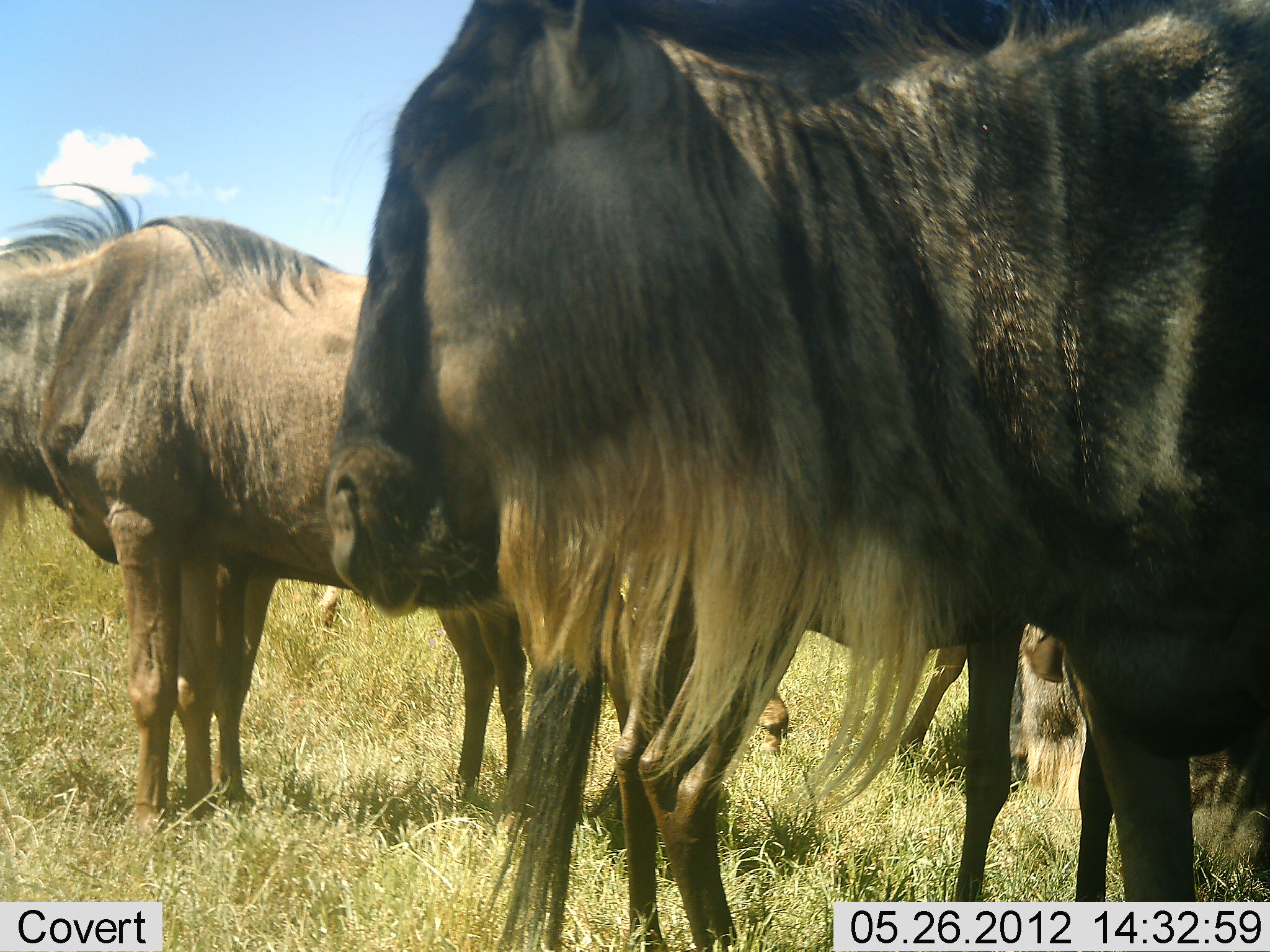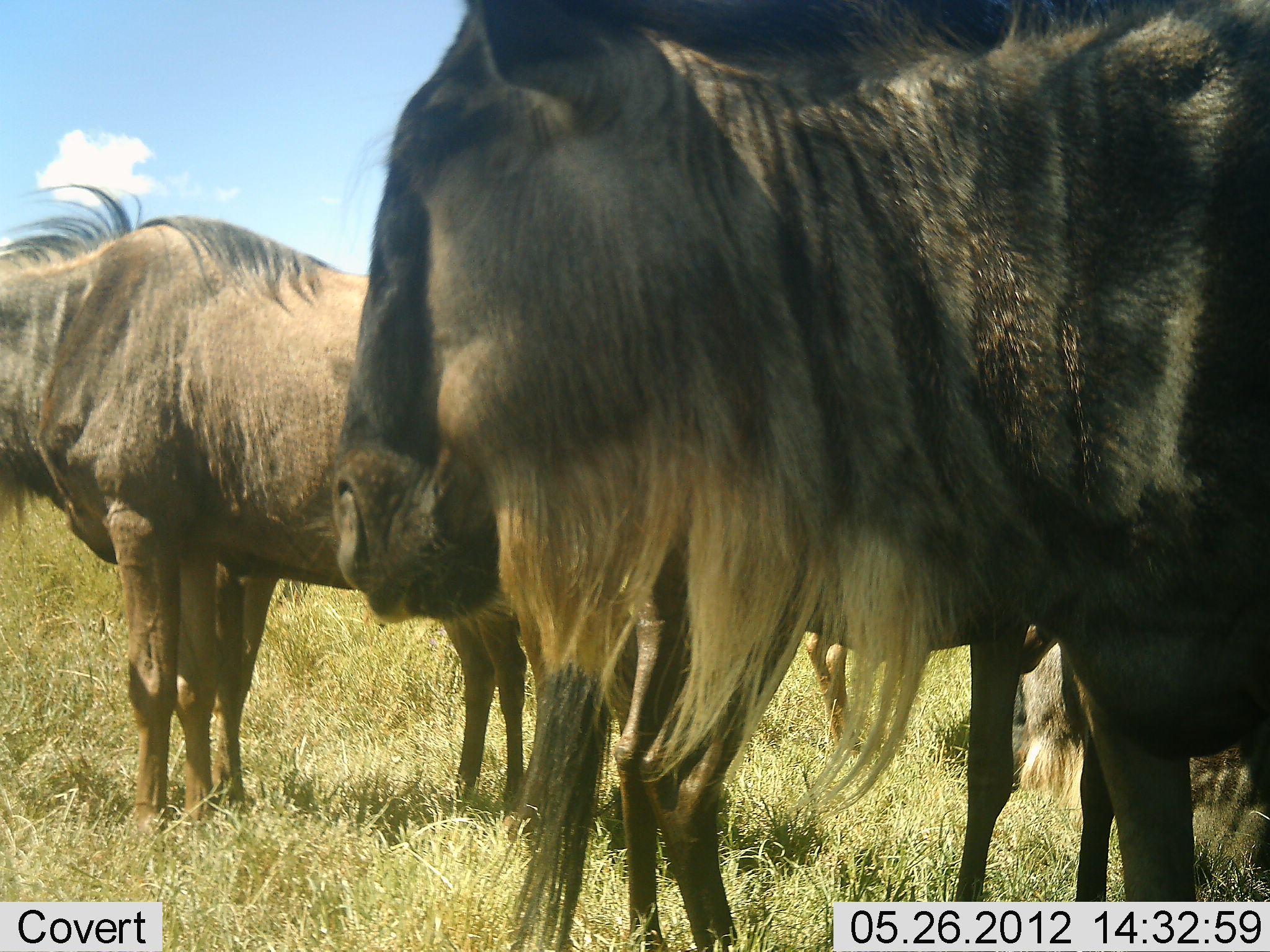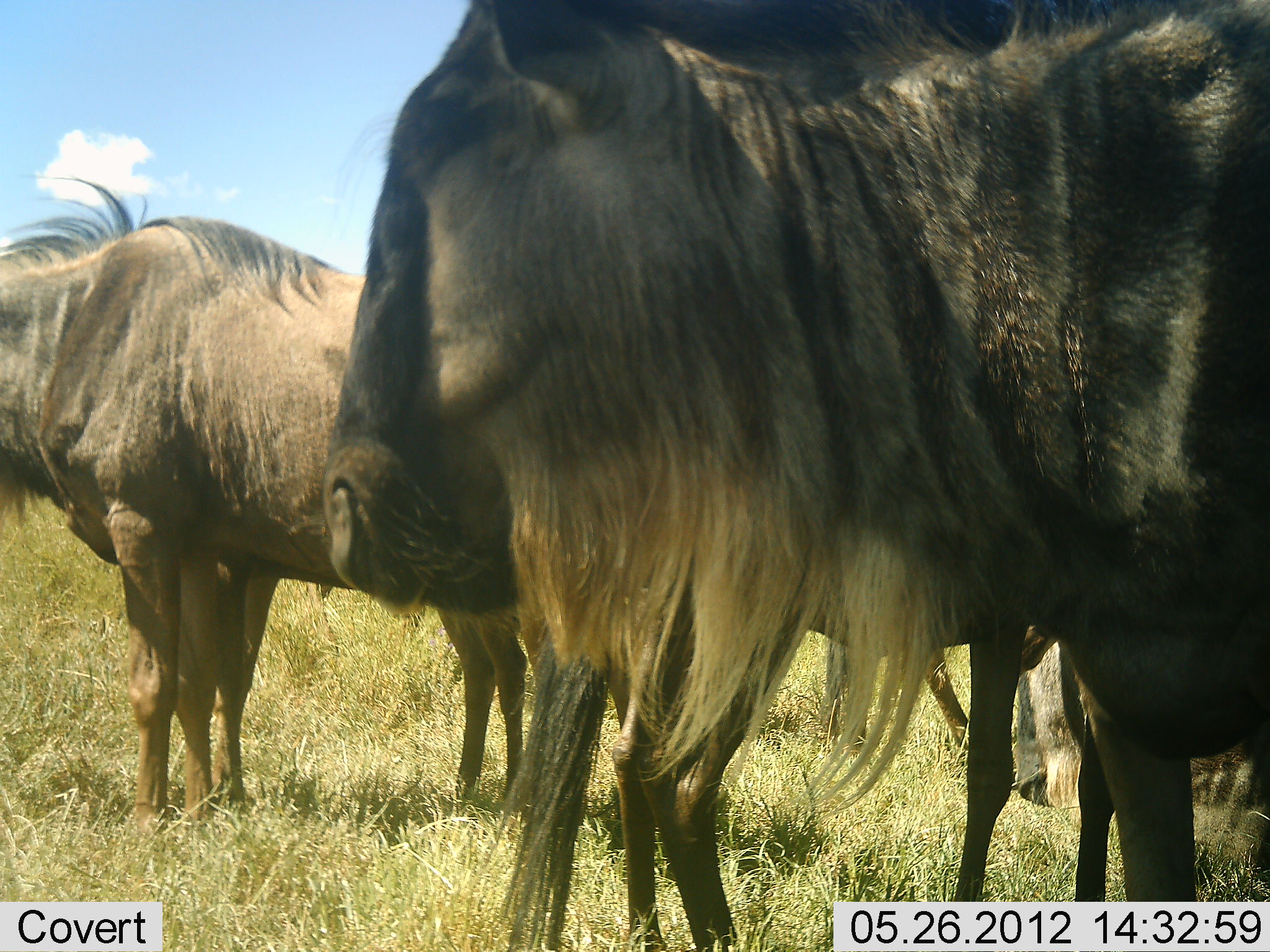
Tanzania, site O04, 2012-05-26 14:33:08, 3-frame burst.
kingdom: Animalia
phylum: Chordata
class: Mammalia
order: Artiodactyla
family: Bovidae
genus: Connochaetes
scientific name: Connochaetes taurinus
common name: blue wildebeest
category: wildebeest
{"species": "wildebeest (blue wildebeest) (Connochaetes taurinus)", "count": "6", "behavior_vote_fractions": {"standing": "80%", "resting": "20%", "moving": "0%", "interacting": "0%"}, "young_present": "10%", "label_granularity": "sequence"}